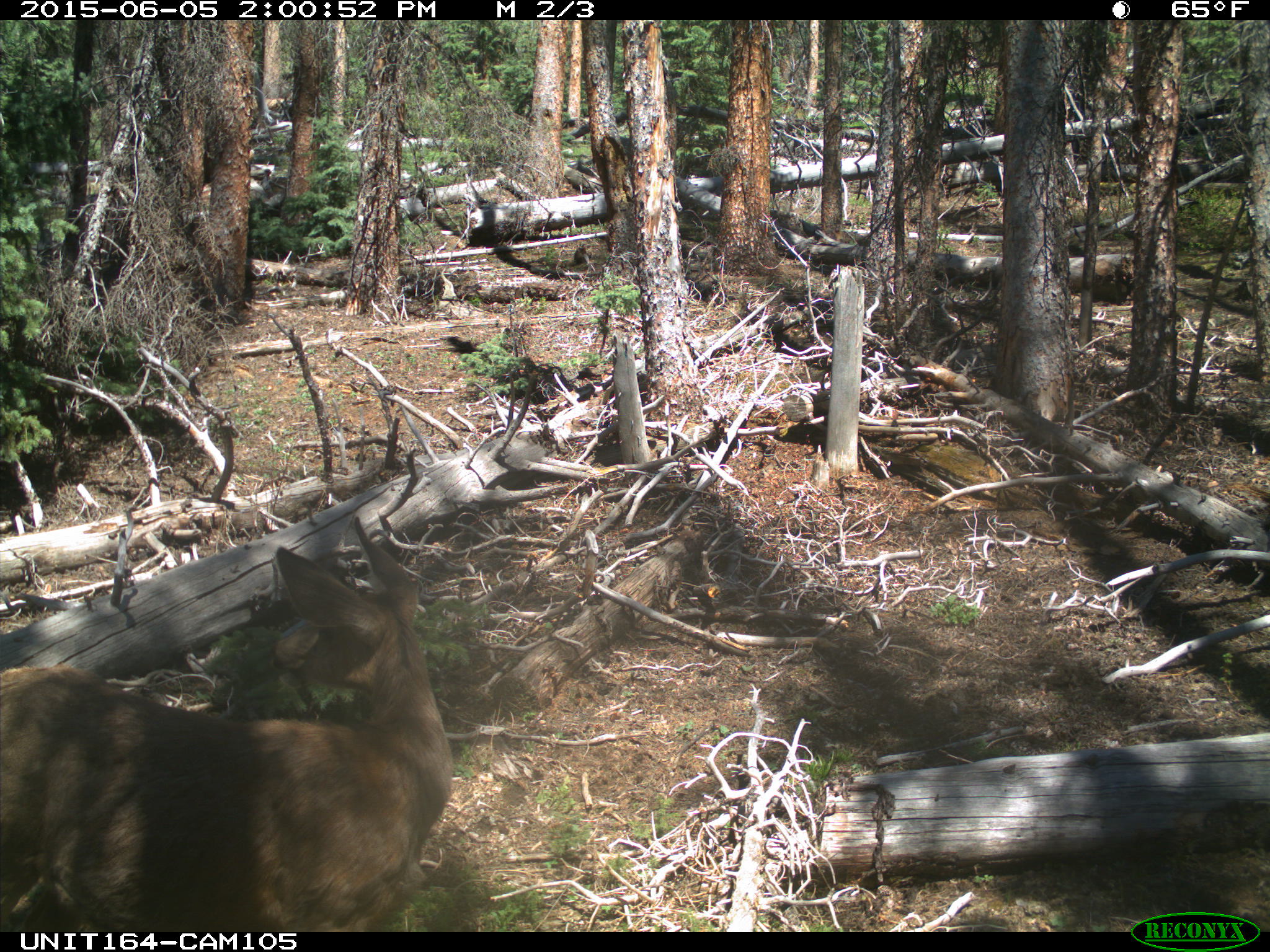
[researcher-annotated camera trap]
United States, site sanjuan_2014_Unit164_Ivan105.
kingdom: Animalia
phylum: Chordata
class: Mammalia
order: Artiodactyla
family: Cervidae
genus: Odocoileus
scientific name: Odocoileus hemionus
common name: mule deer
Odocoileus hemionus (mule deer).